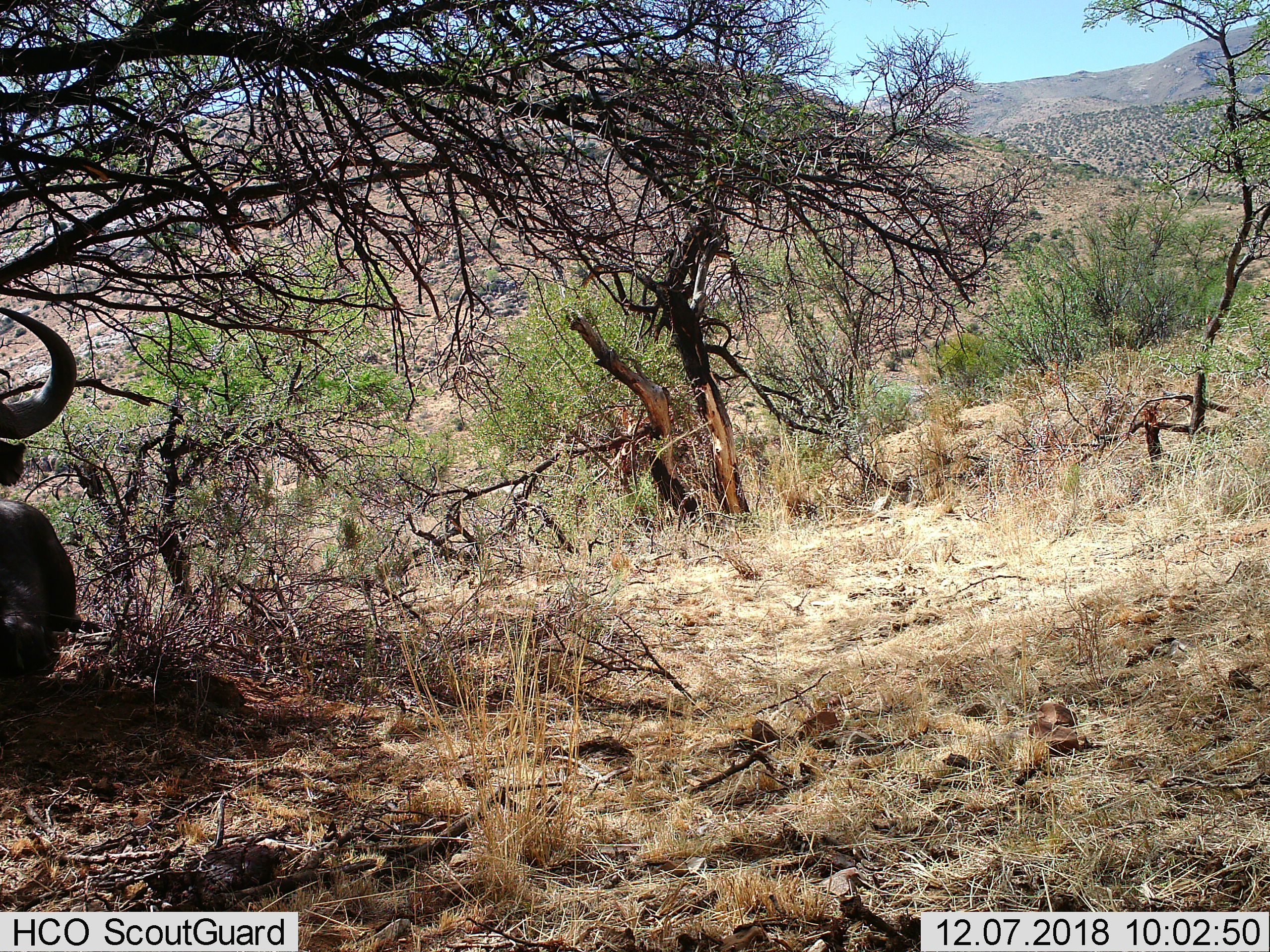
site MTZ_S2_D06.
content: unidentified animal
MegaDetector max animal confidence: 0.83